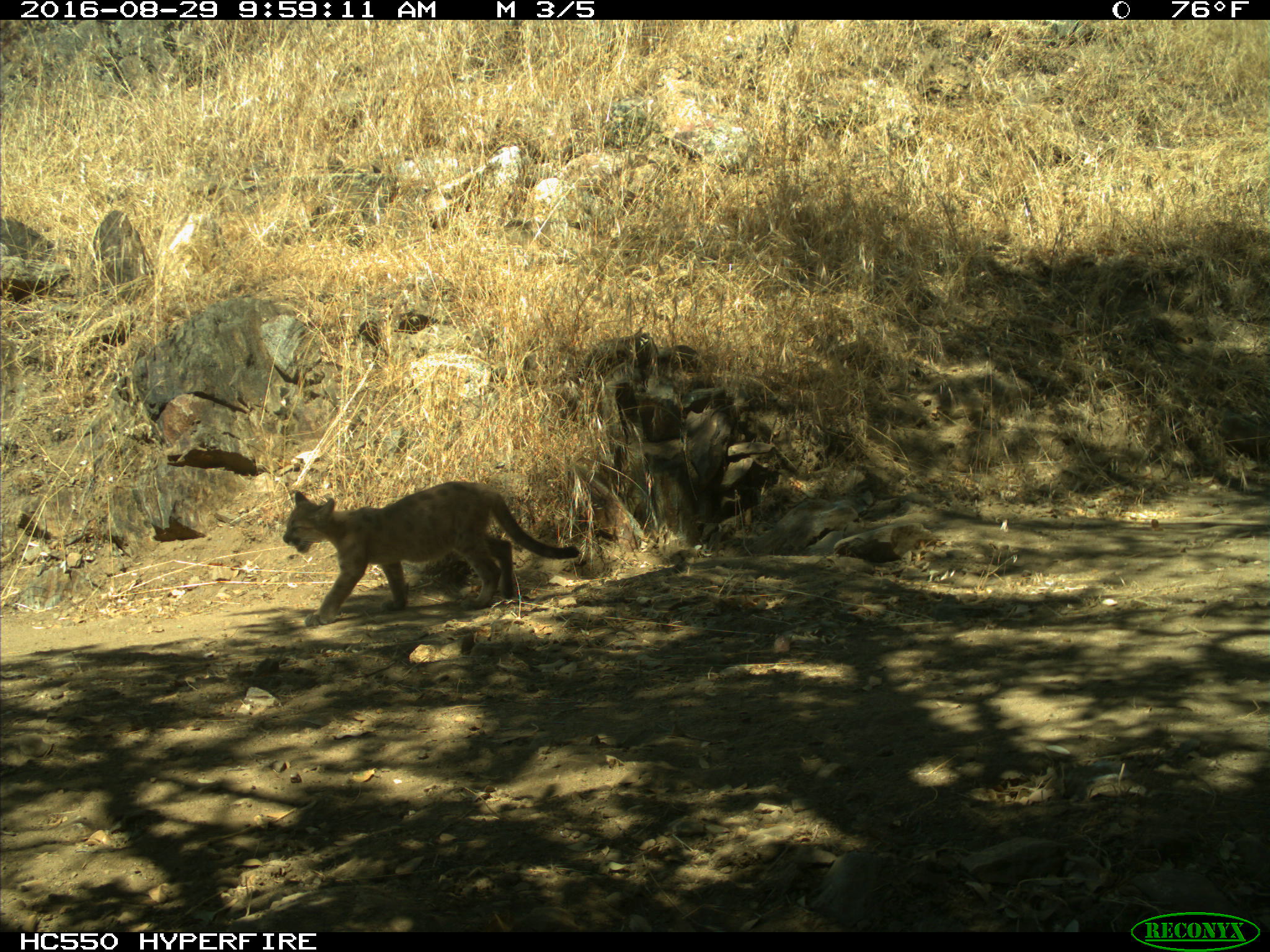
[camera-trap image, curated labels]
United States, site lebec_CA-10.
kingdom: Animalia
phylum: Chordata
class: Mammalia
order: Carnivora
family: Felidae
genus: Puma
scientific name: Puma concolor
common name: mountain lion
Puma concolor (mountain lion).